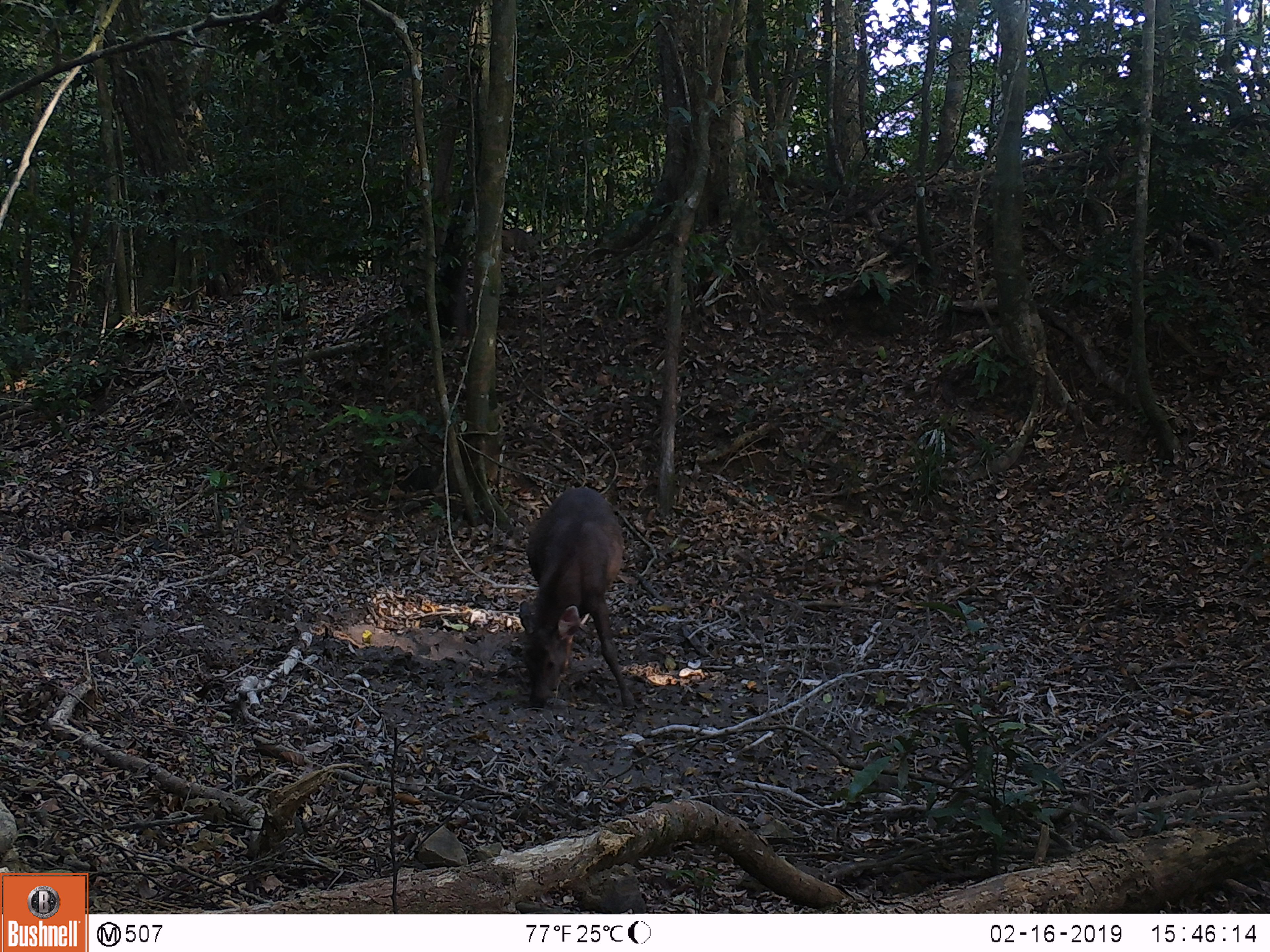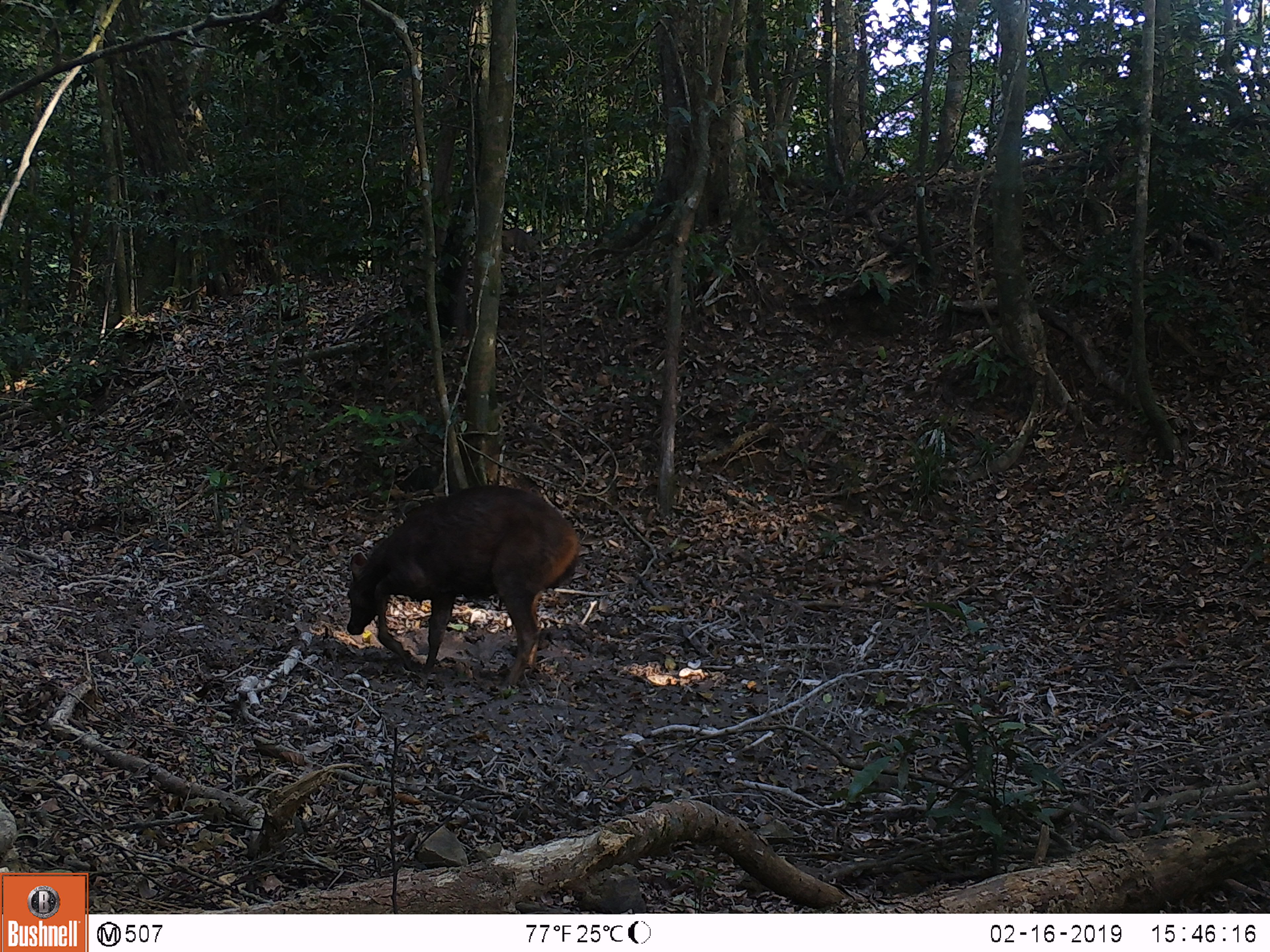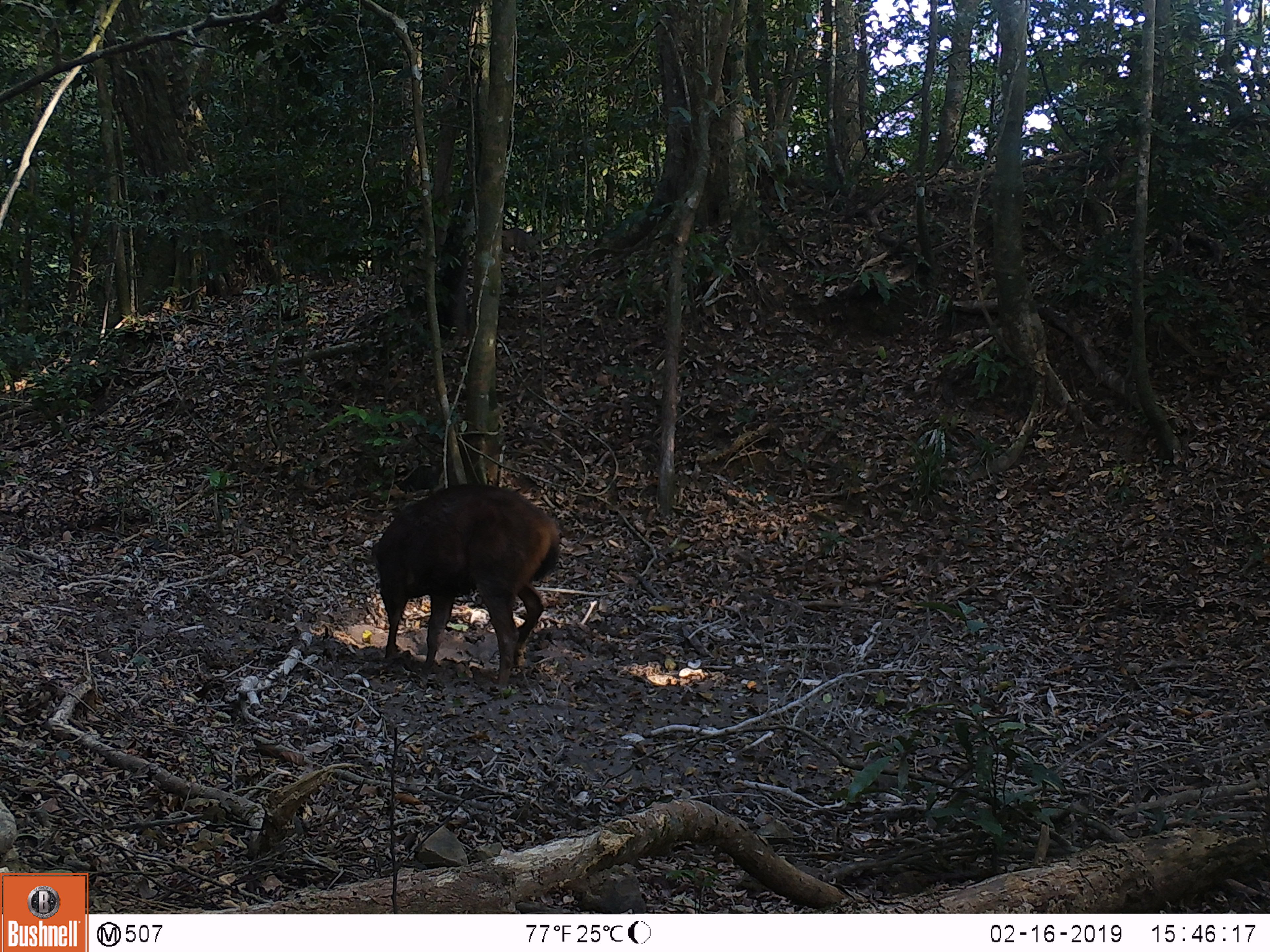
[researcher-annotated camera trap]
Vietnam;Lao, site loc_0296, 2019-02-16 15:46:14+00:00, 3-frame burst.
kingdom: Animalia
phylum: Chordata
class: Mammalia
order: Artiodactyla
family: Cervidae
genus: Rusa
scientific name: Rusa unicolor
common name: sambar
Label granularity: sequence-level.